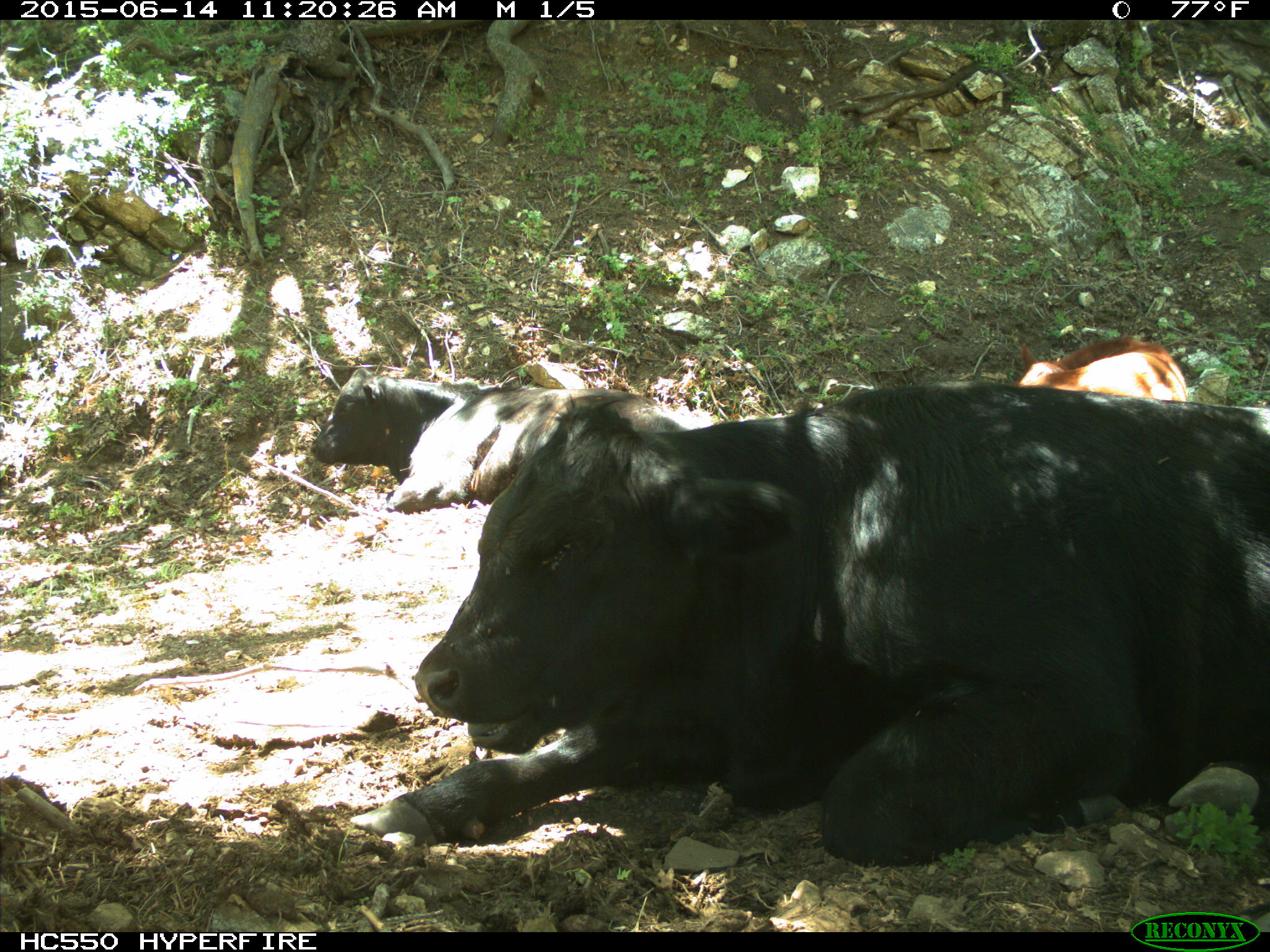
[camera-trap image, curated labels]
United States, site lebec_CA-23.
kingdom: Animalia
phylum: Chordata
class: Mammalia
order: Artiodactyla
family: Bovidae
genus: Bos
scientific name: Bos taurus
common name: domestic cow